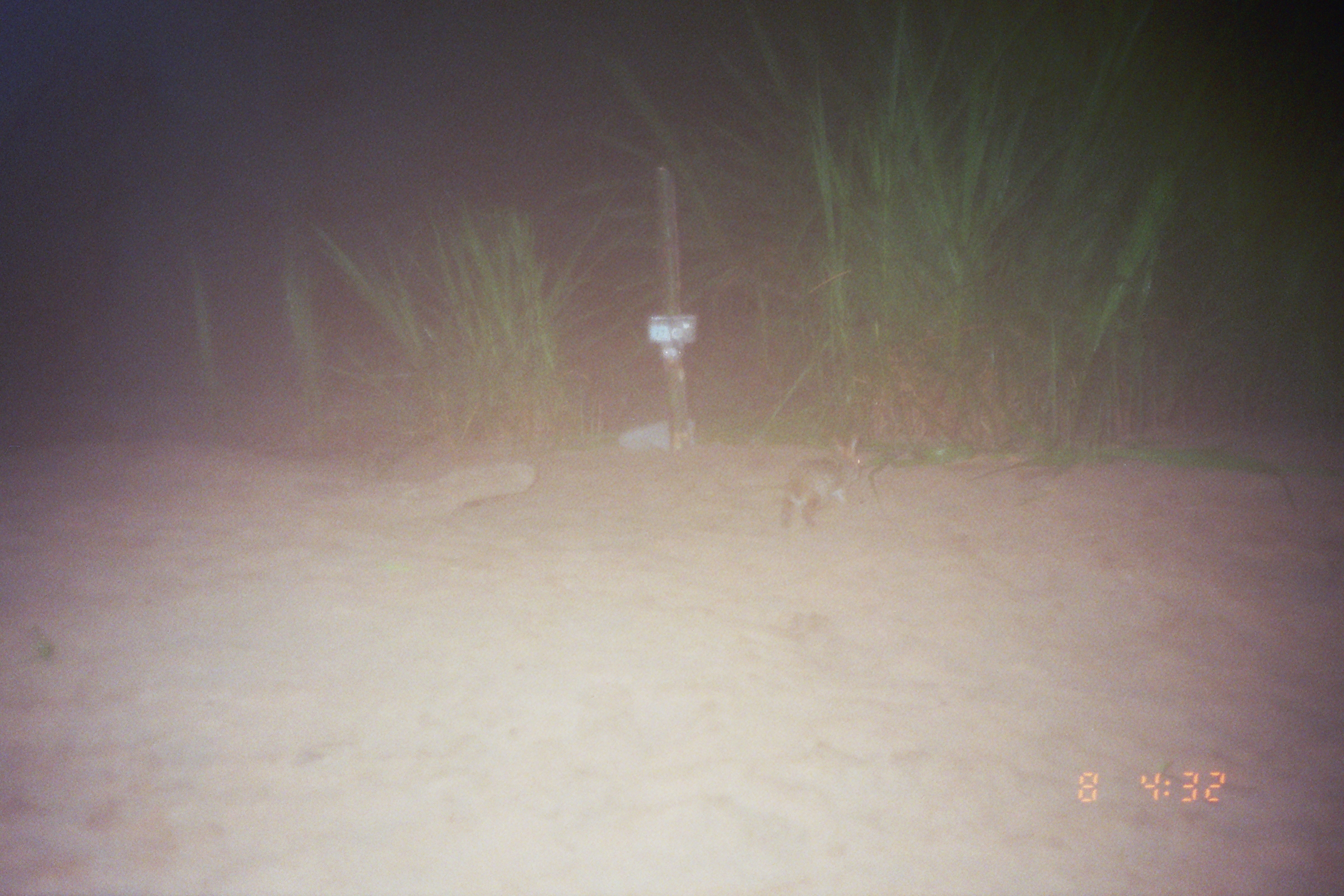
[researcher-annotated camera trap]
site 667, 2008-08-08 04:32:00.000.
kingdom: Animalia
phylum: Chordata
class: Mammalia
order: Lagomorpha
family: Leporidae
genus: Sylvilagus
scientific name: Sylvilagus brasiliensis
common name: tapeti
Sylvilagus brasiliensis (tapeti).